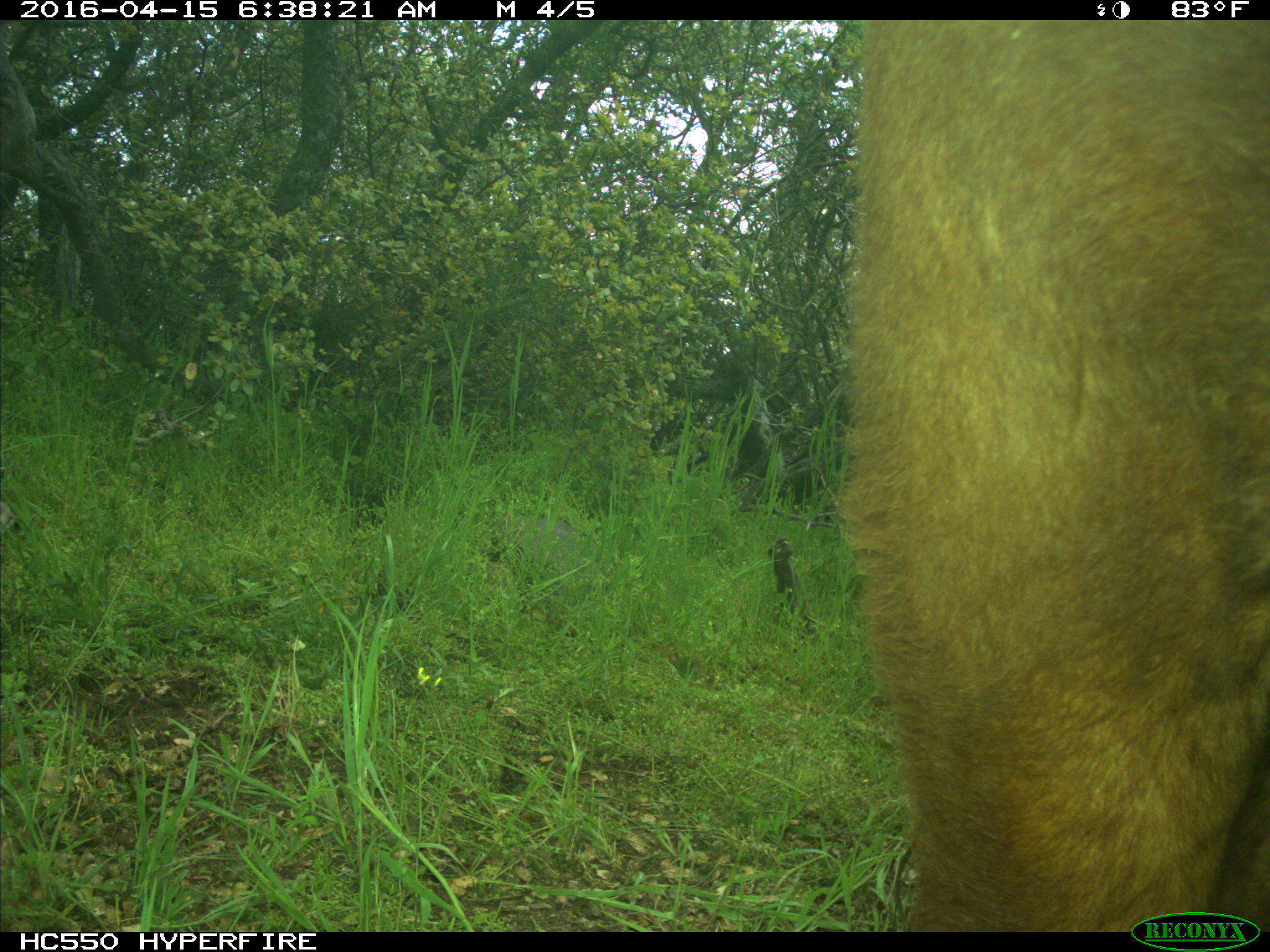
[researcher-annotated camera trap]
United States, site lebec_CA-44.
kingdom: Animalia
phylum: Chordata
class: Mammalia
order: Artiodactyla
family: Bovidae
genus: Bos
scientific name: Bos taurus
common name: domestic cow